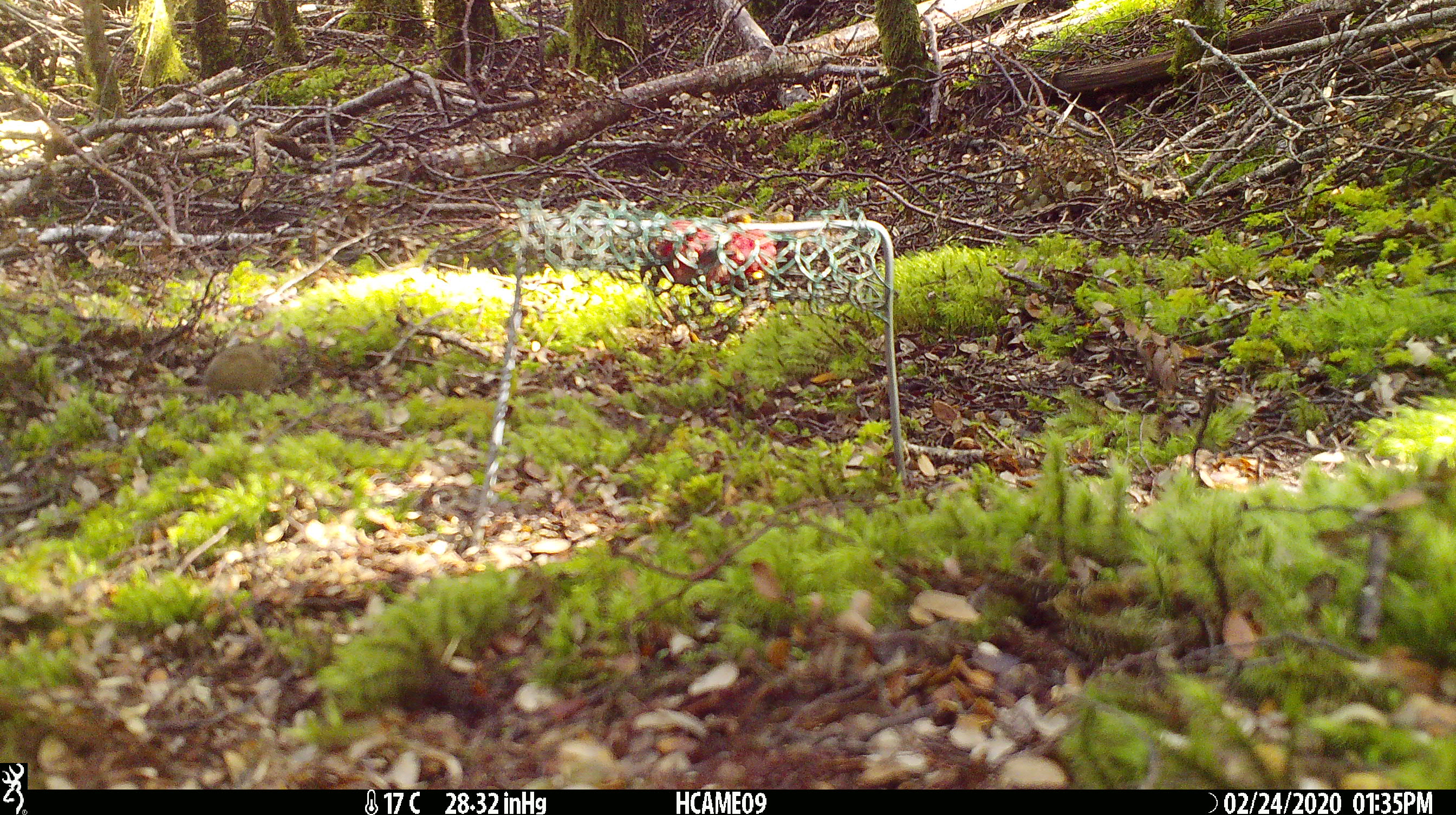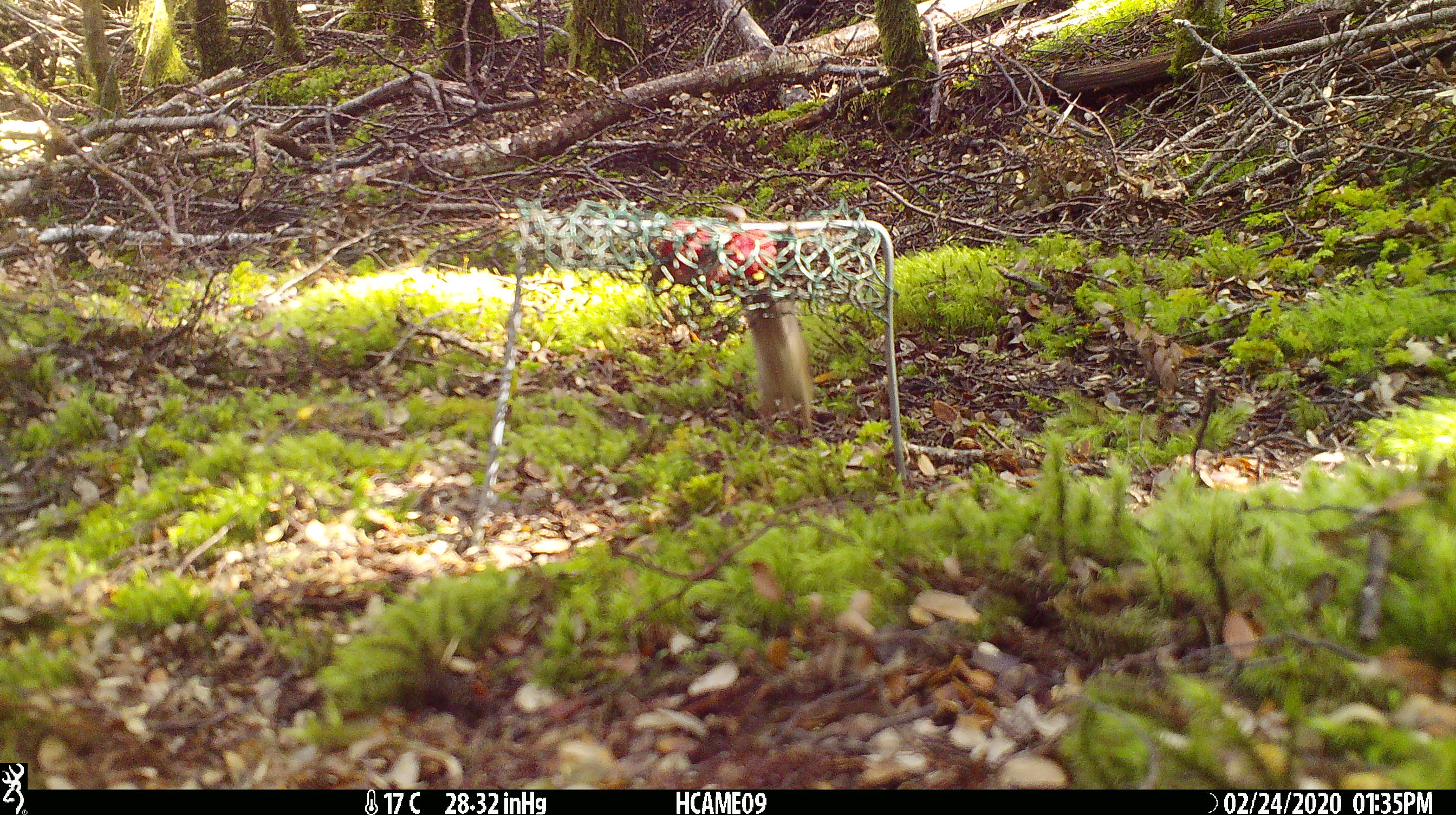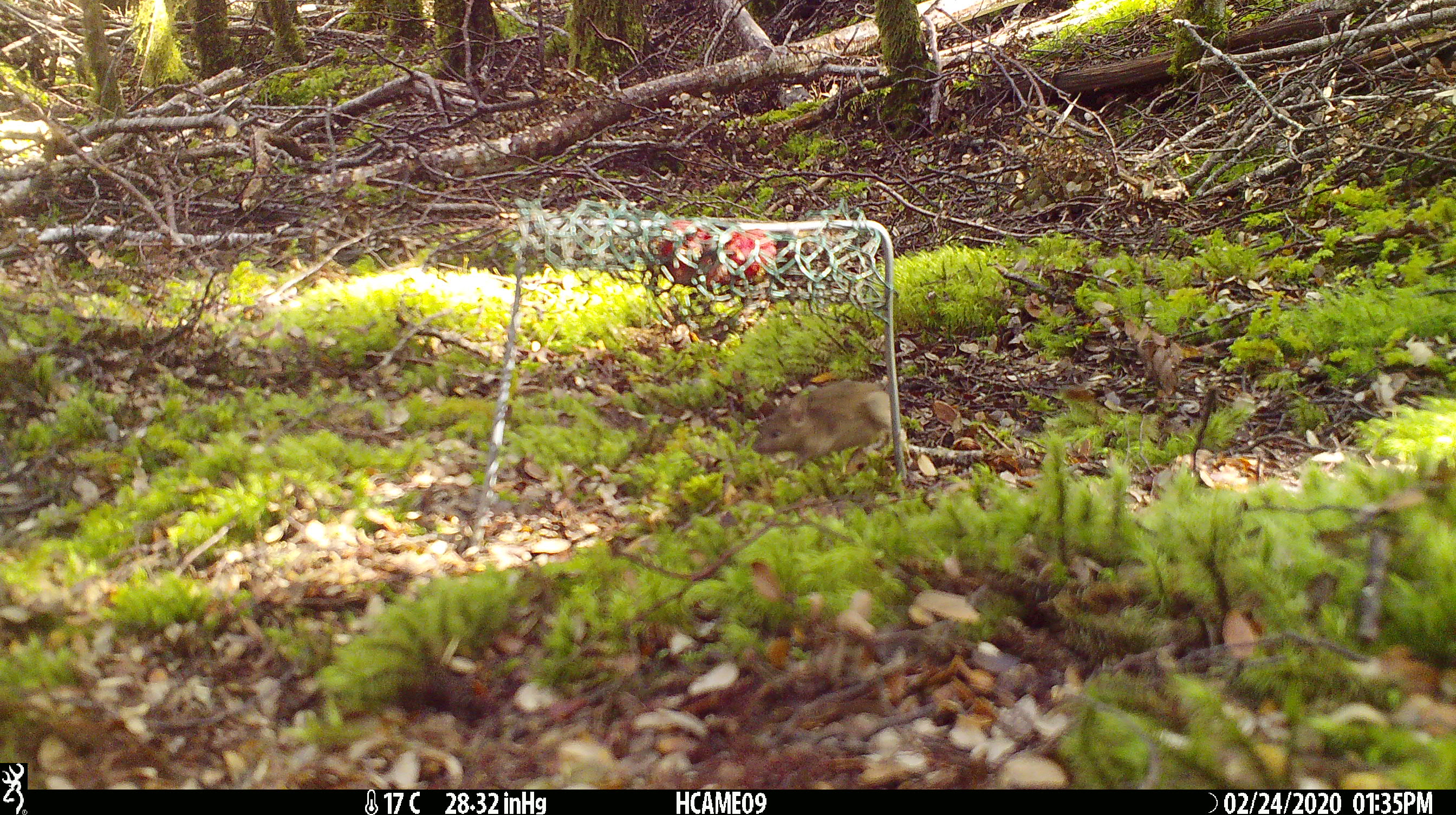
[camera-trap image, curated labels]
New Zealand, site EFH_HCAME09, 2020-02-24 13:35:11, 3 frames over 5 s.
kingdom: Animalia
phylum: Chordata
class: Mammalia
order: Rodentia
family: Muridae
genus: Mus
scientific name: Mus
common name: mouse